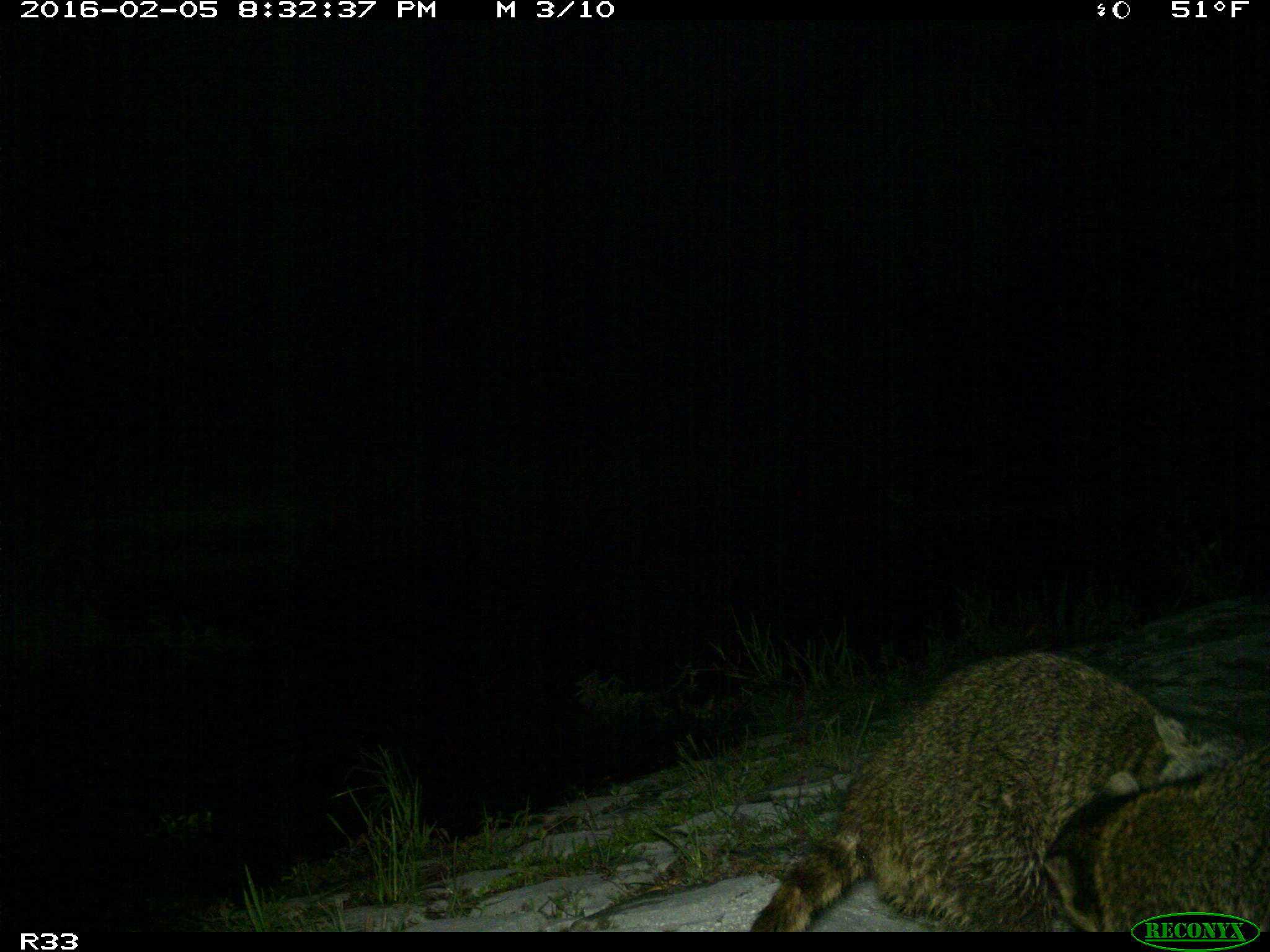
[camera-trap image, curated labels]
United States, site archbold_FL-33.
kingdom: Animalia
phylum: Chordata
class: Mammalia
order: Carnivora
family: Procyonidae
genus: Procyon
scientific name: Procyon lotor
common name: common raccoon